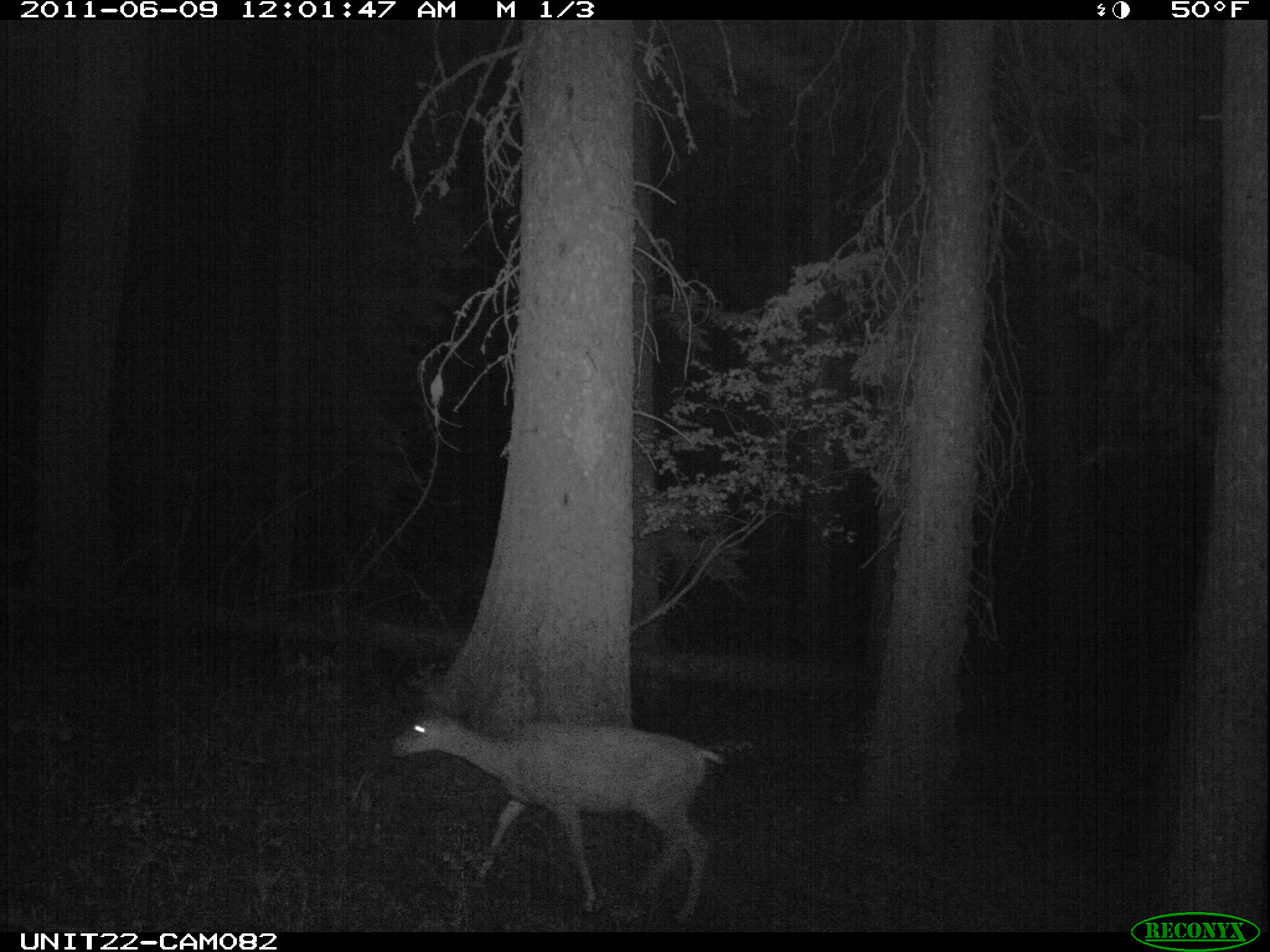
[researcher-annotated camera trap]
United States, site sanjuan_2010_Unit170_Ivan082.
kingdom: Animalia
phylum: Chordata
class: Mammalia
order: Artiodactyla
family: Cervidae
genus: Odocoileus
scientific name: Odocoileus hemionus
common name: mule deer